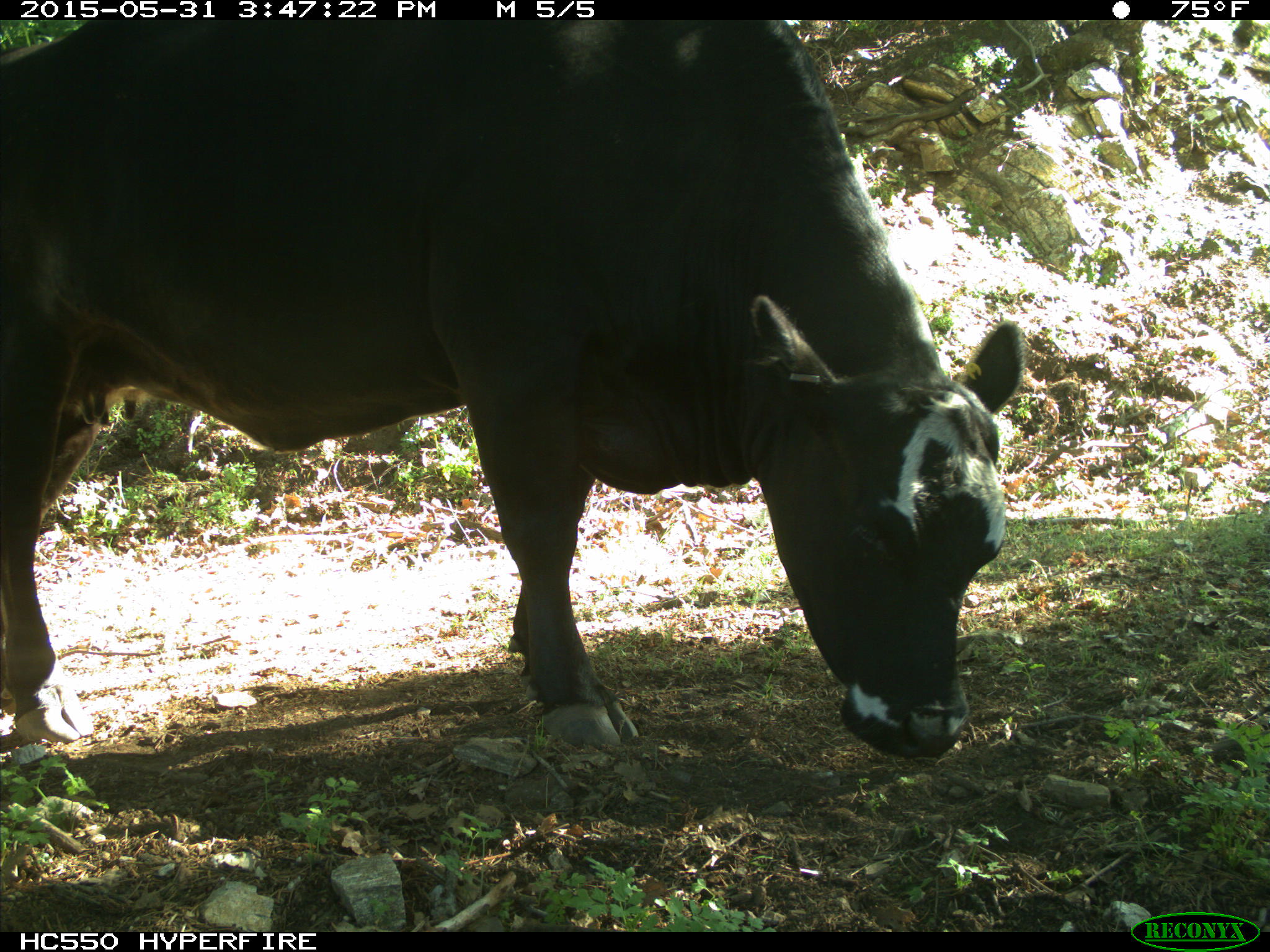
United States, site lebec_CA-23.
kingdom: Animalia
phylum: Chordata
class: Mammalia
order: Artiodactyla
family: Bovidae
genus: Bos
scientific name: Bos taurus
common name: domestic cow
Bos taurus (domestic cow).